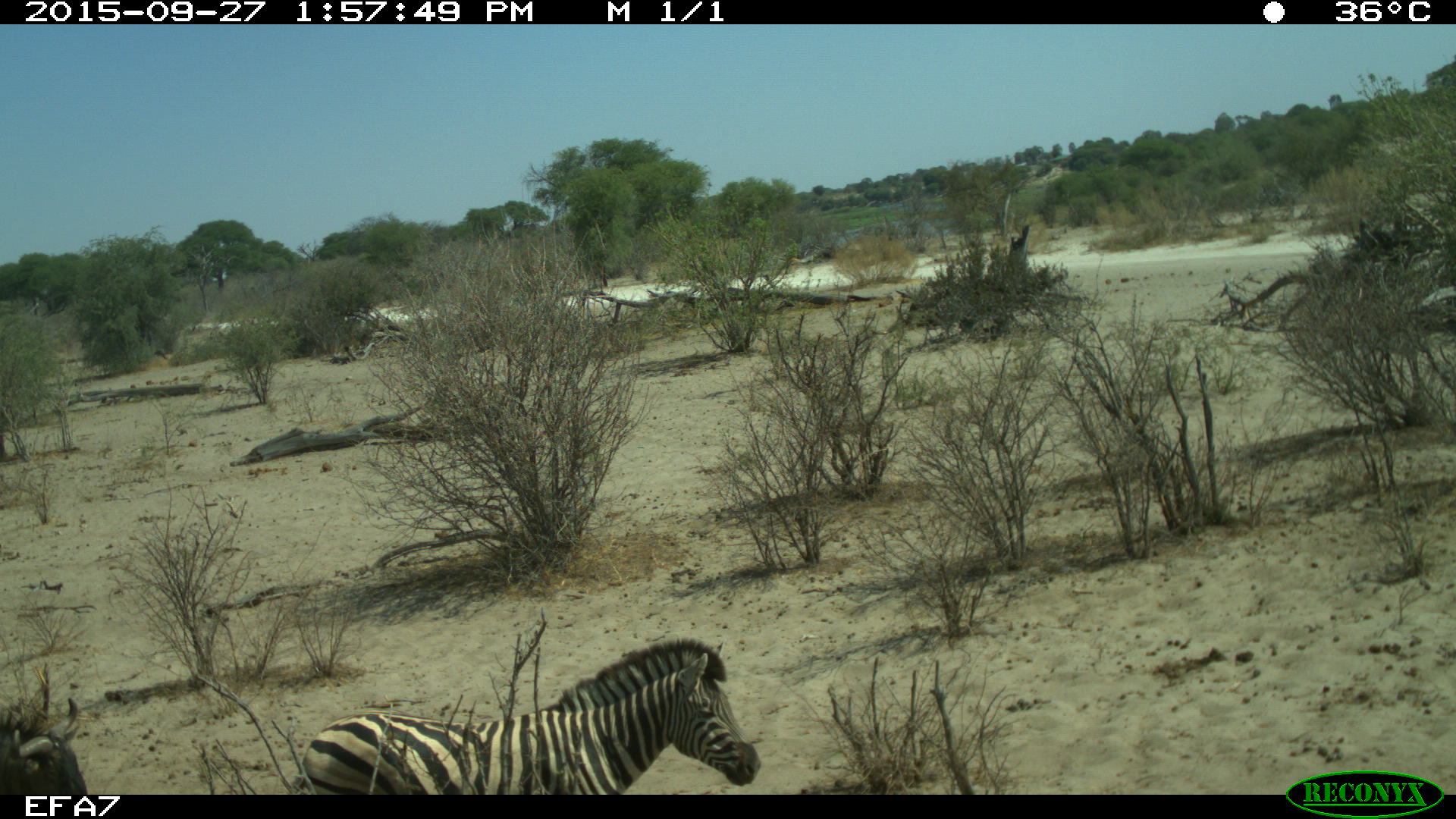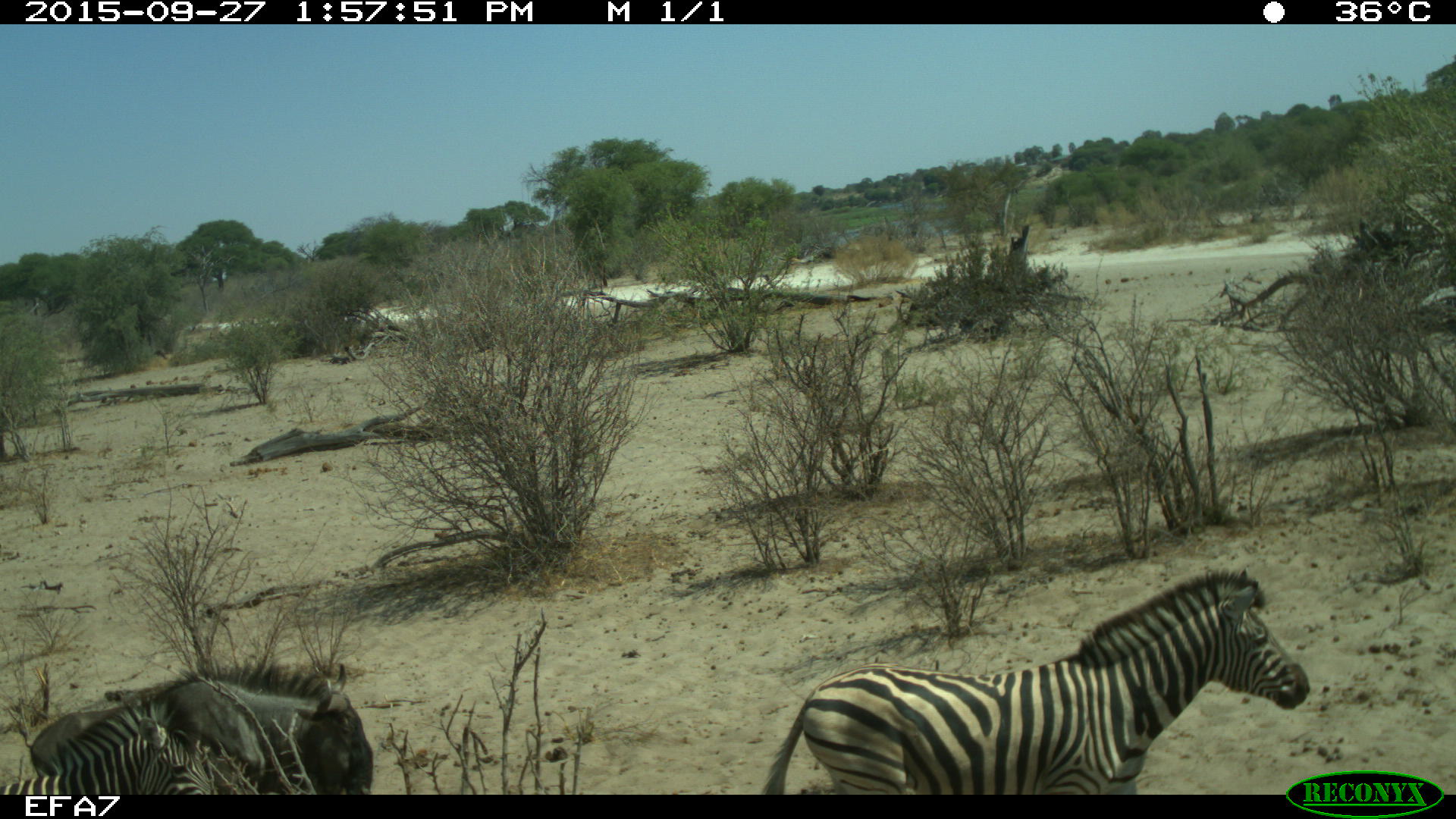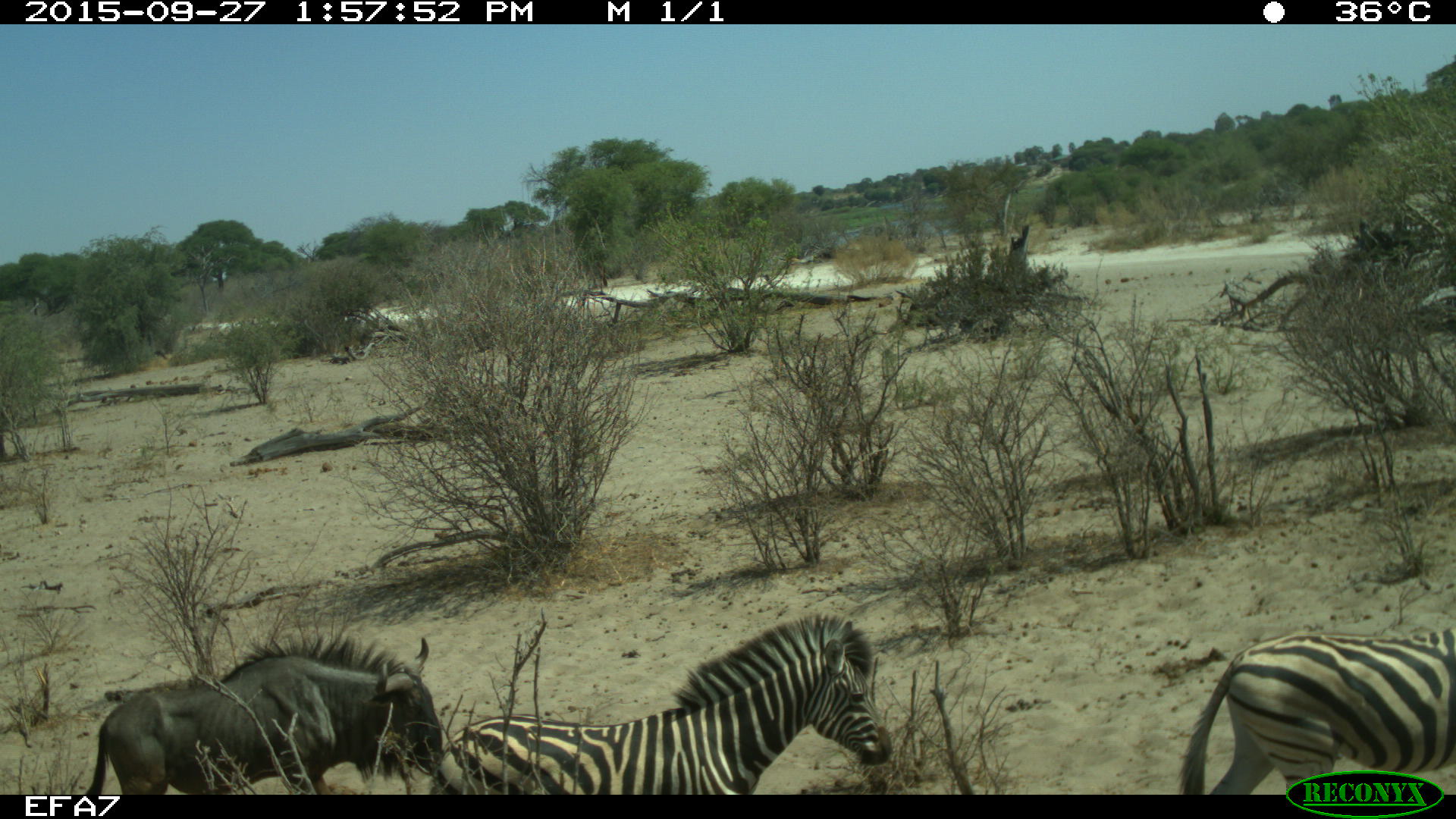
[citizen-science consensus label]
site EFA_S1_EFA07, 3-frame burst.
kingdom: Animalia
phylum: Chordata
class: Mammalia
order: Artiodactyla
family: Bovidae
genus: Connochaetes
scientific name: Connochaetes taurinus taurinus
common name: blue wildebeest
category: wildebeestblue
Wildebeestblue (blue wildebeest) (Connochaetes taurinus taurinus), count 1. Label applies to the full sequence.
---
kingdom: Animalia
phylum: Chordata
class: Mammalia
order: Perissodactyla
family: Equidae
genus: Equus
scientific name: Equus quagga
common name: plains zebra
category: zebraplains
Zebraplains (plains zebra) (Equus quagga), count 3. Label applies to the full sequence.